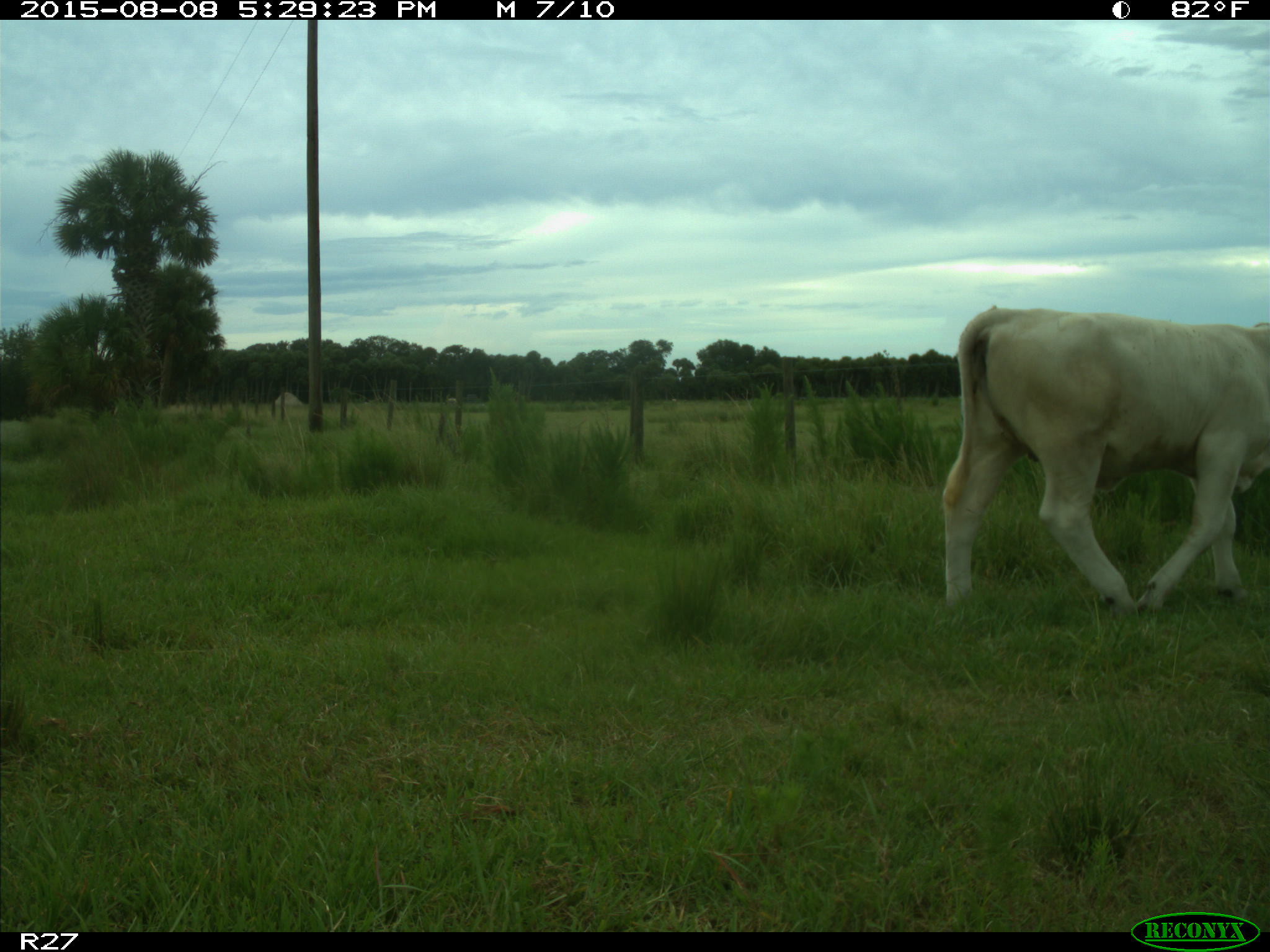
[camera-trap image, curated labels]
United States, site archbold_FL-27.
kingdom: Animalia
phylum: Chordata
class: Mammalia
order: Artiodactyla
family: Bovidae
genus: Bos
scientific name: Bos taurus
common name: domestic cow